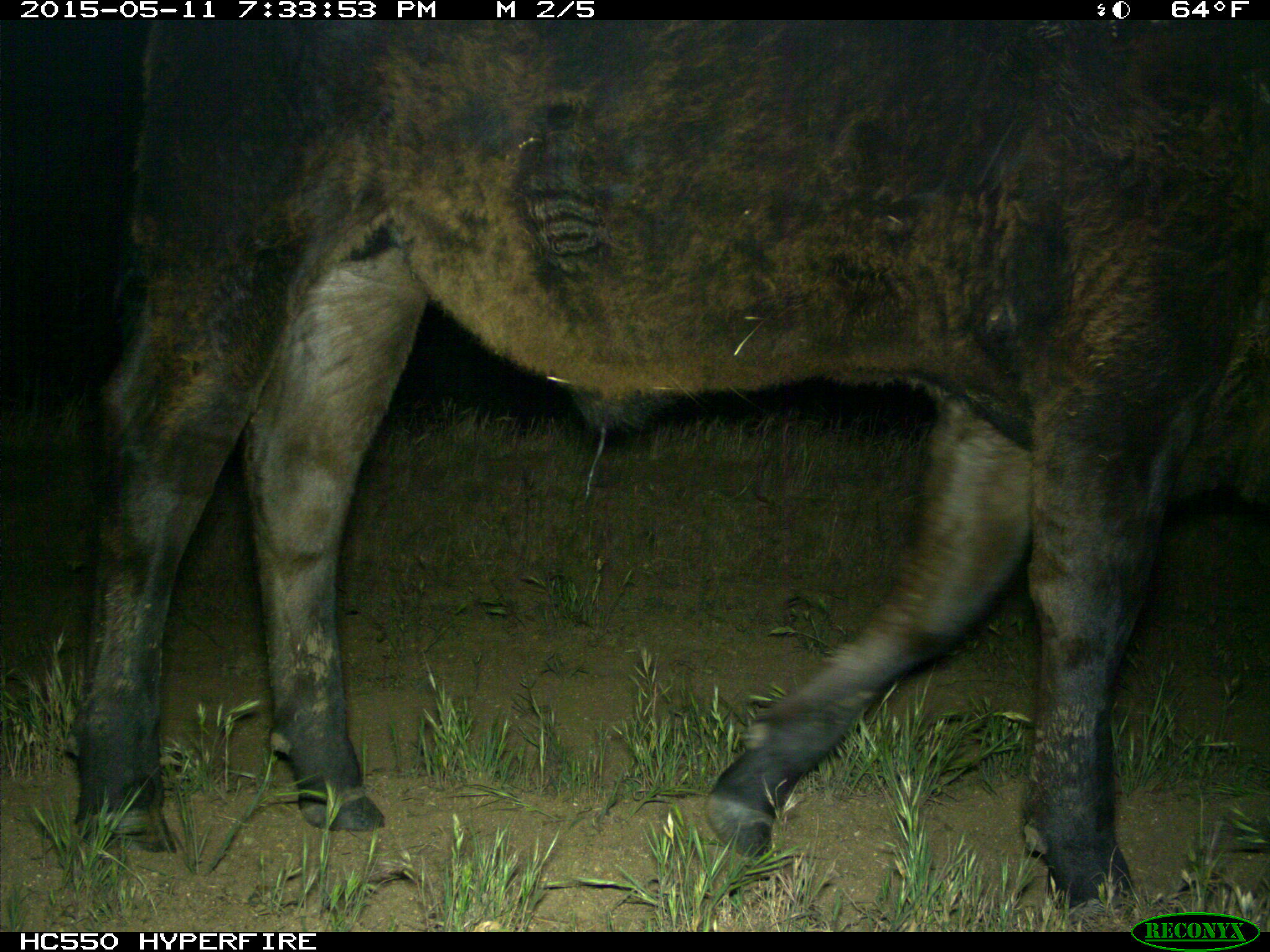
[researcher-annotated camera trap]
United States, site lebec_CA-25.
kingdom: Animalia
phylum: Chordata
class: Mammalia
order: Artiodactyla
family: Bovidae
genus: Bos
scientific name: Bos taurus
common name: domestic cow